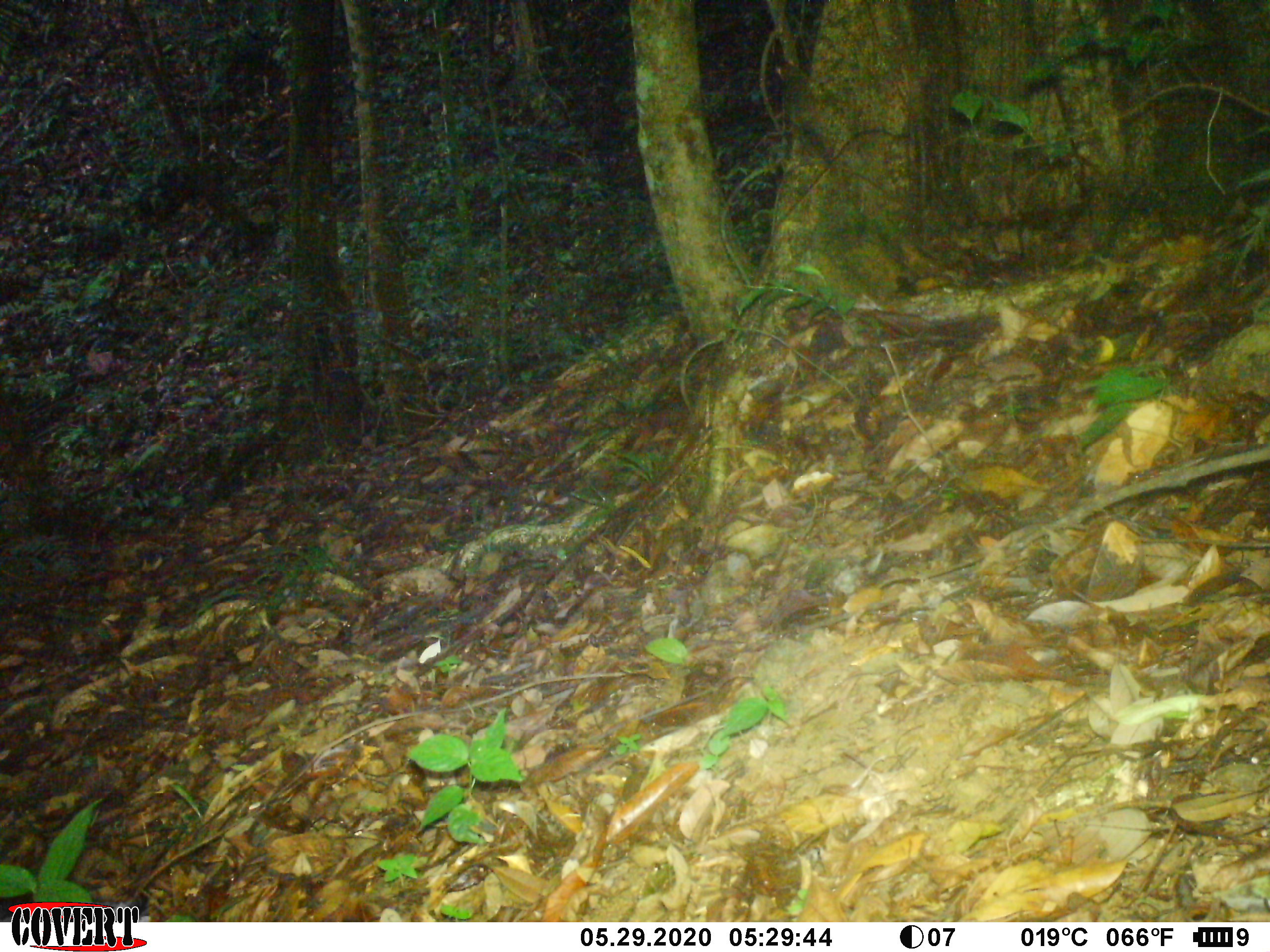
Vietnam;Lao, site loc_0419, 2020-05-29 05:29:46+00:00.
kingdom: Animalia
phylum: Chordata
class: Mammalia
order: Rodentia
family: Sciuridae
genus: Dremomys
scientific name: Dremomys rufigenis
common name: red-cheeked squirrel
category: red cheeked squirrel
Red cheeked squirrel (red-cheeked squirrel) (Dremomys rufigenis). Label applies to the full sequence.